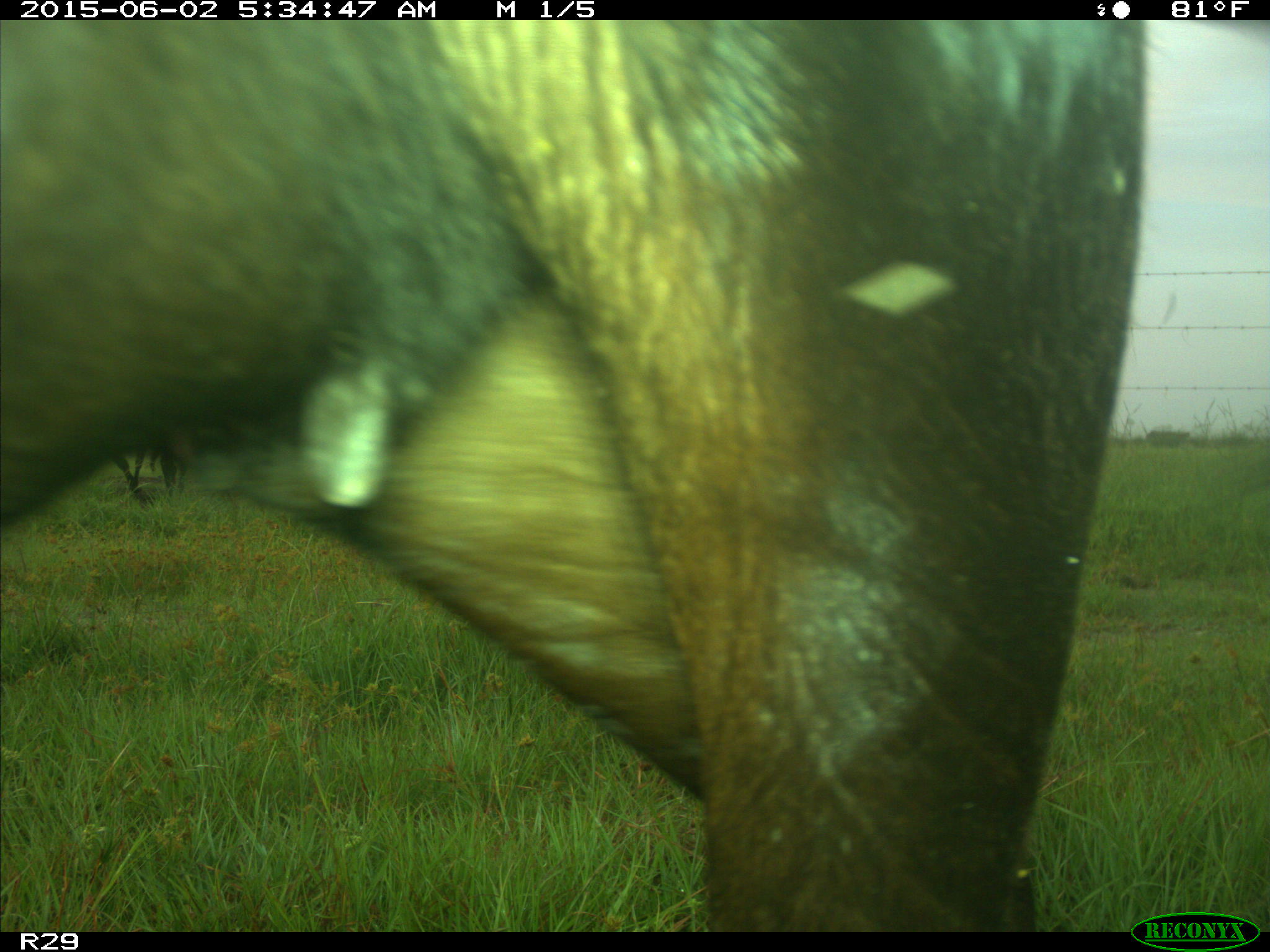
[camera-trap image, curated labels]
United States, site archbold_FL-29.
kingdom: Animalia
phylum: Chordata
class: Mammalia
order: Artiodactyla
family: Bovidae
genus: Bos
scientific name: Bos taurus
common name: domestic cow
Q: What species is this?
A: Bos taurus (domestic cow).